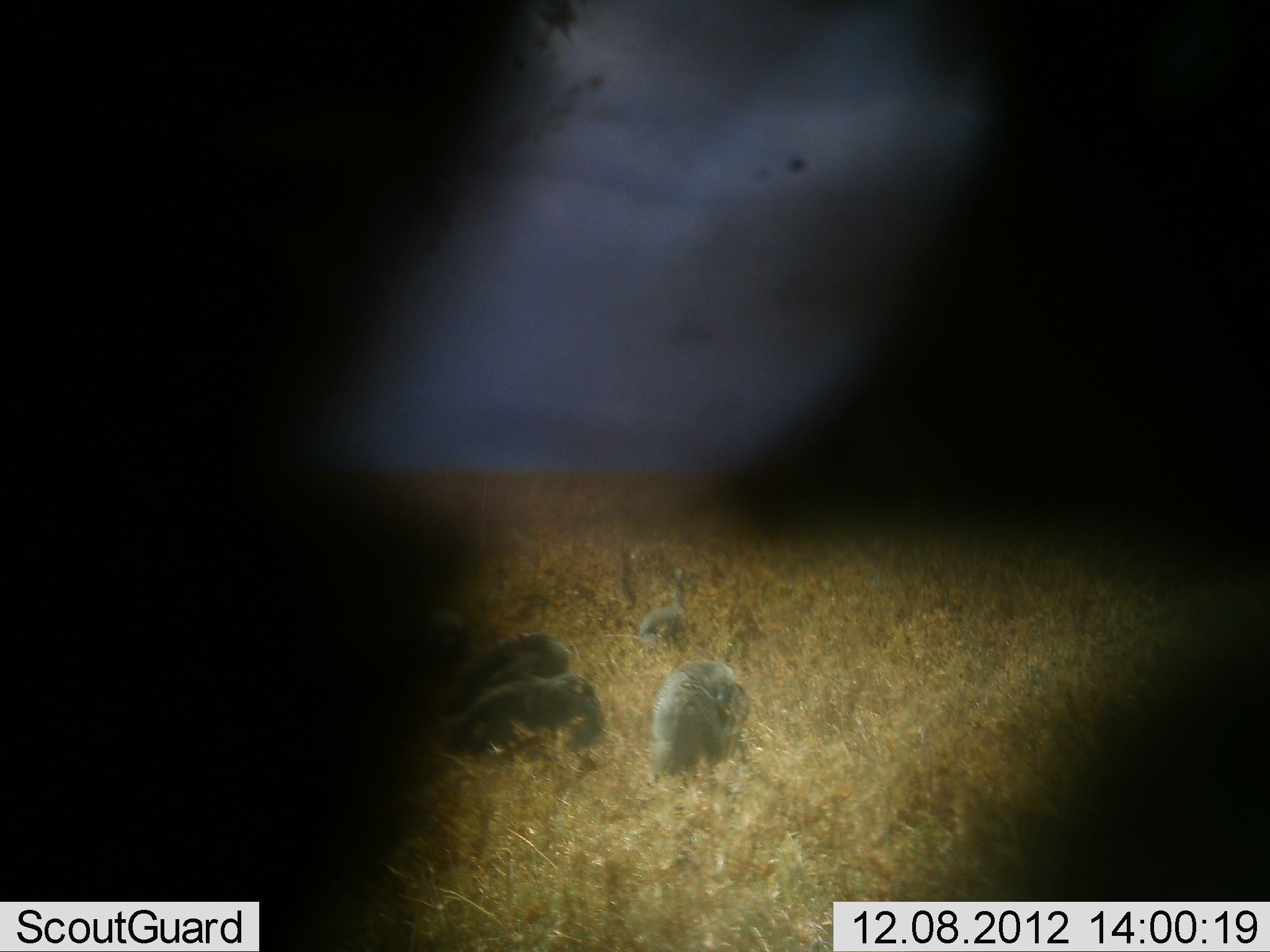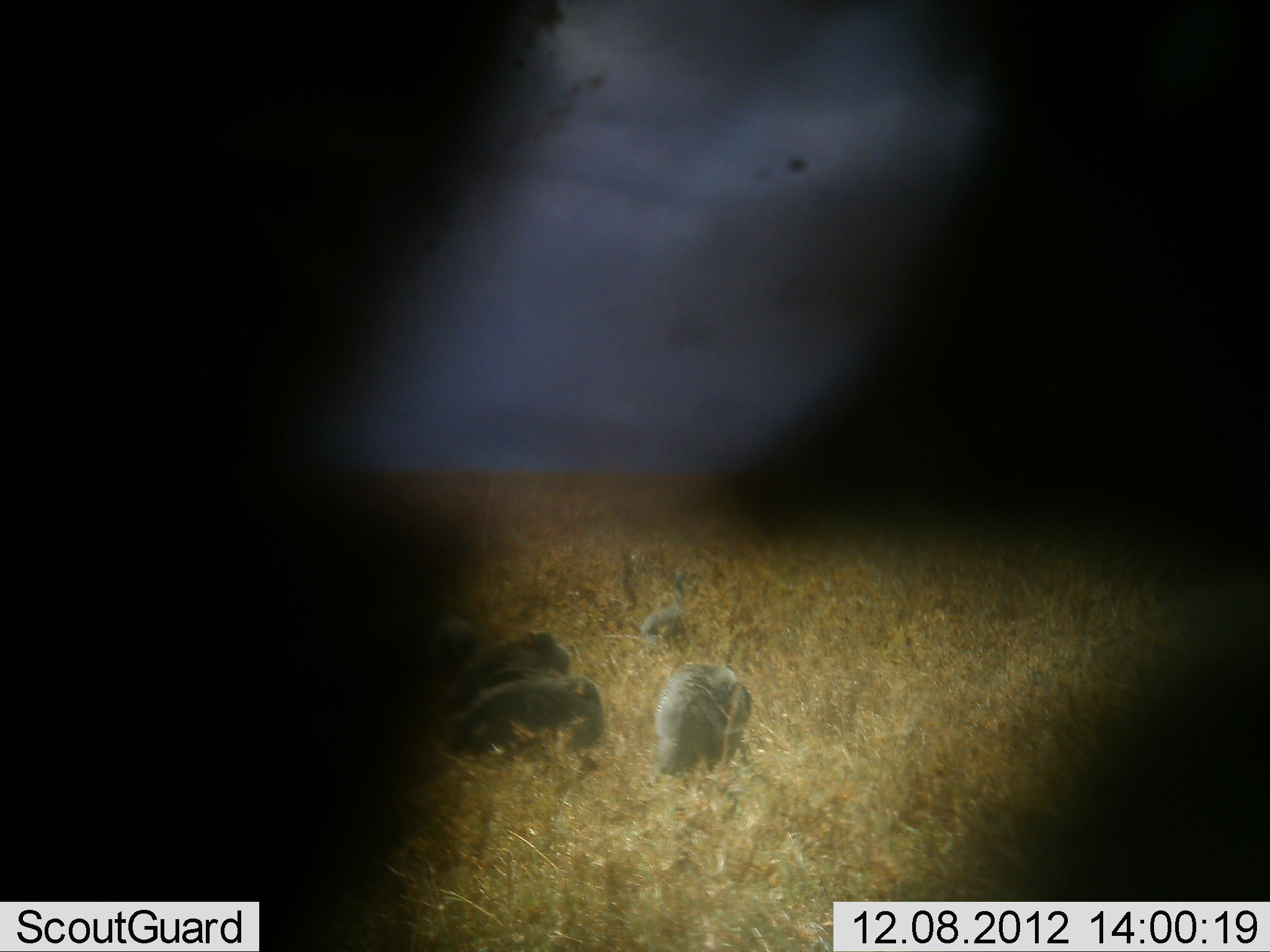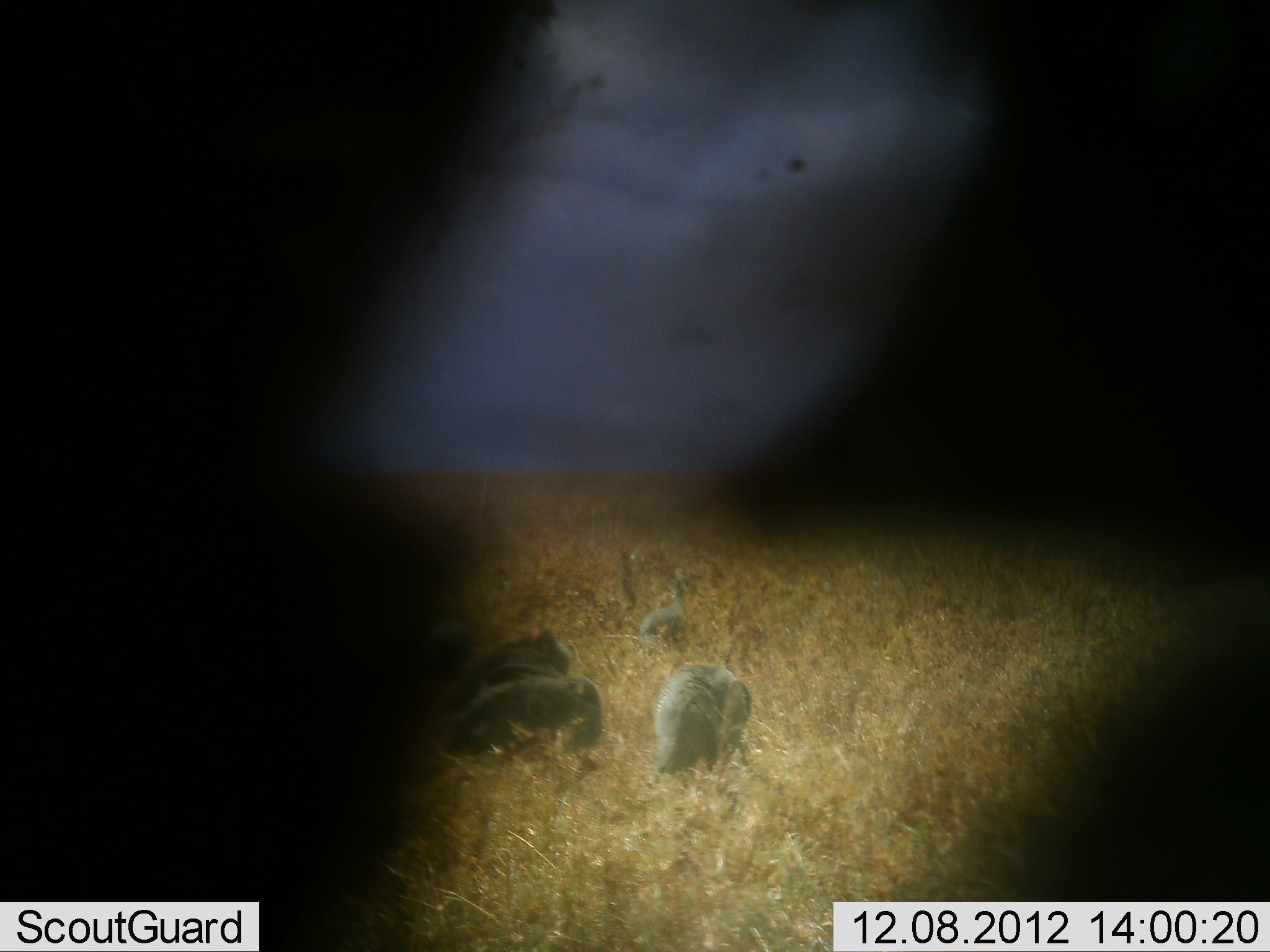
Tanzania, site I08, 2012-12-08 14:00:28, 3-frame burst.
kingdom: Animalia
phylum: Chordata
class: Aves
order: Galliformes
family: Numididae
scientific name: Numididae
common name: guinea fowl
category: guineafowl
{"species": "guineafowl (guinea fowl) (Numididae)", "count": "5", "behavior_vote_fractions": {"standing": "60%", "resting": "40%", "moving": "0%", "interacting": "0%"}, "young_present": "10%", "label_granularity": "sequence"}